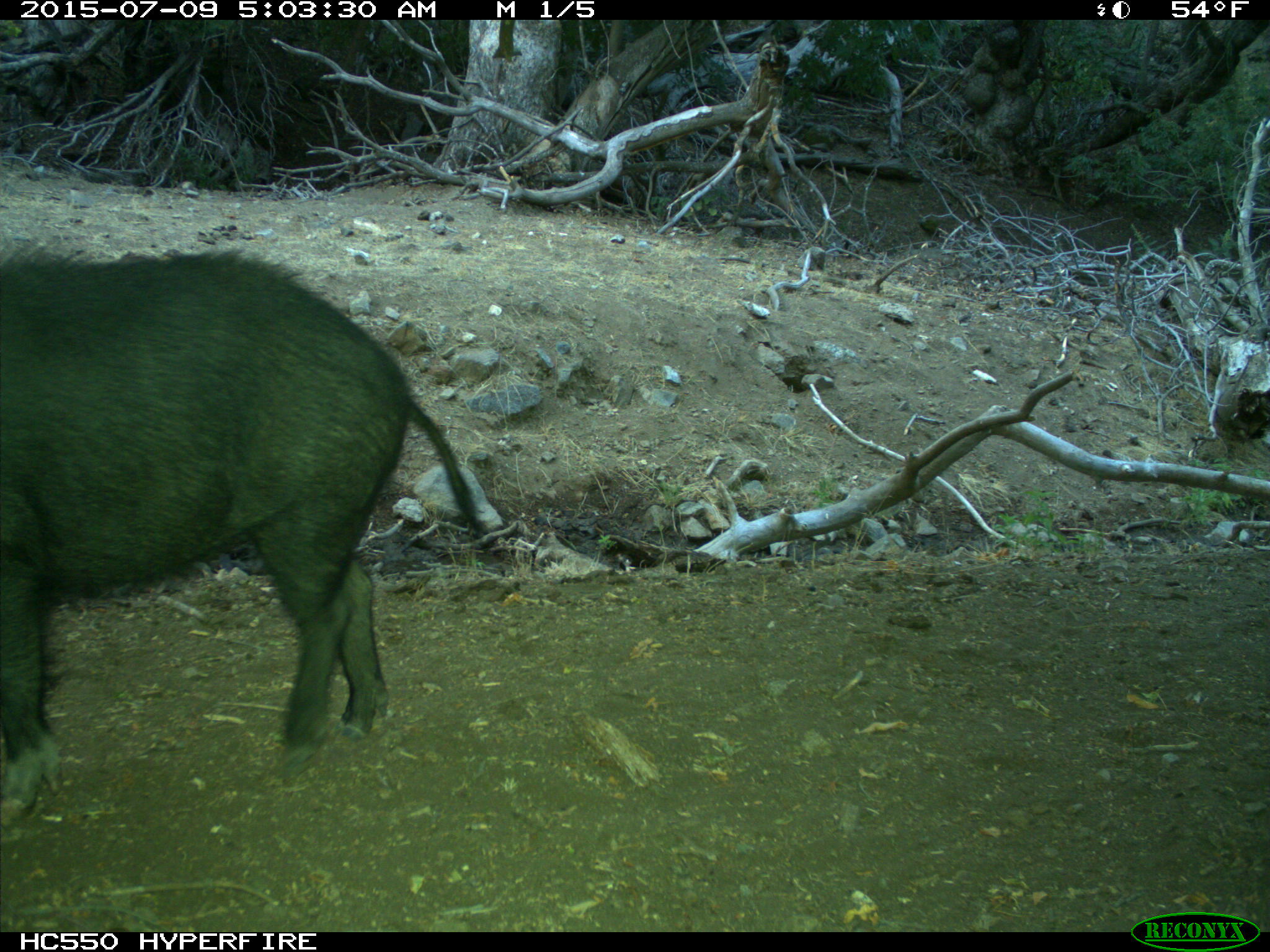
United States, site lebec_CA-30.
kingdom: Animalia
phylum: Chordata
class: Mammalia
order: Artiodactyla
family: Suidae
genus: Sus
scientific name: Sus scrofa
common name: wild boar